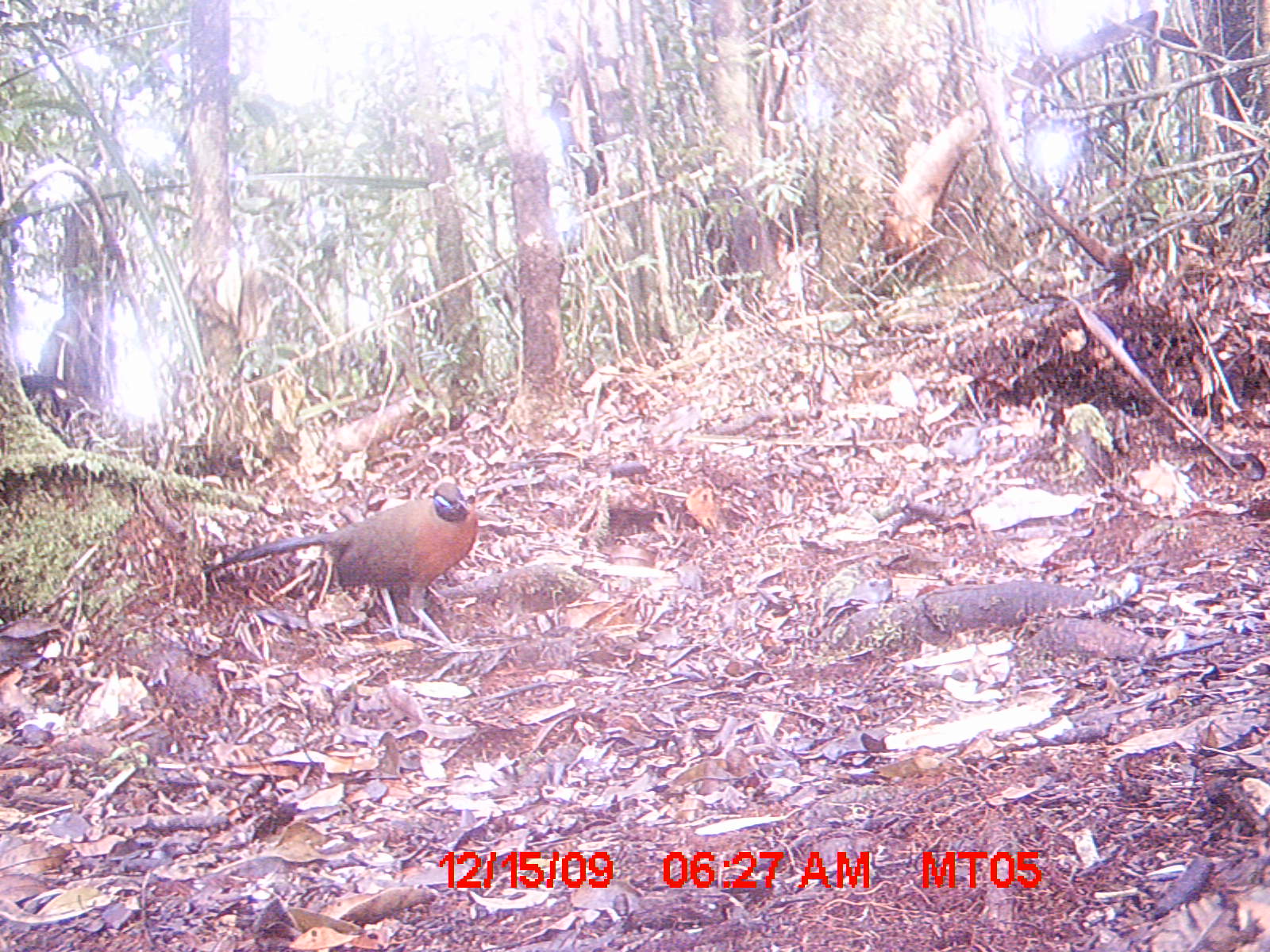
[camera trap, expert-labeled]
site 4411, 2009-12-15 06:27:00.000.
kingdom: Animalia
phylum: Chordata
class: Aves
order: Cuculiformes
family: Cuculidae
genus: Coua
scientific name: Coua serriana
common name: red-breasted coua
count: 1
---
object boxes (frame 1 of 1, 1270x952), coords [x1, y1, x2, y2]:
coua serriana: [199, 479, 479, 652]